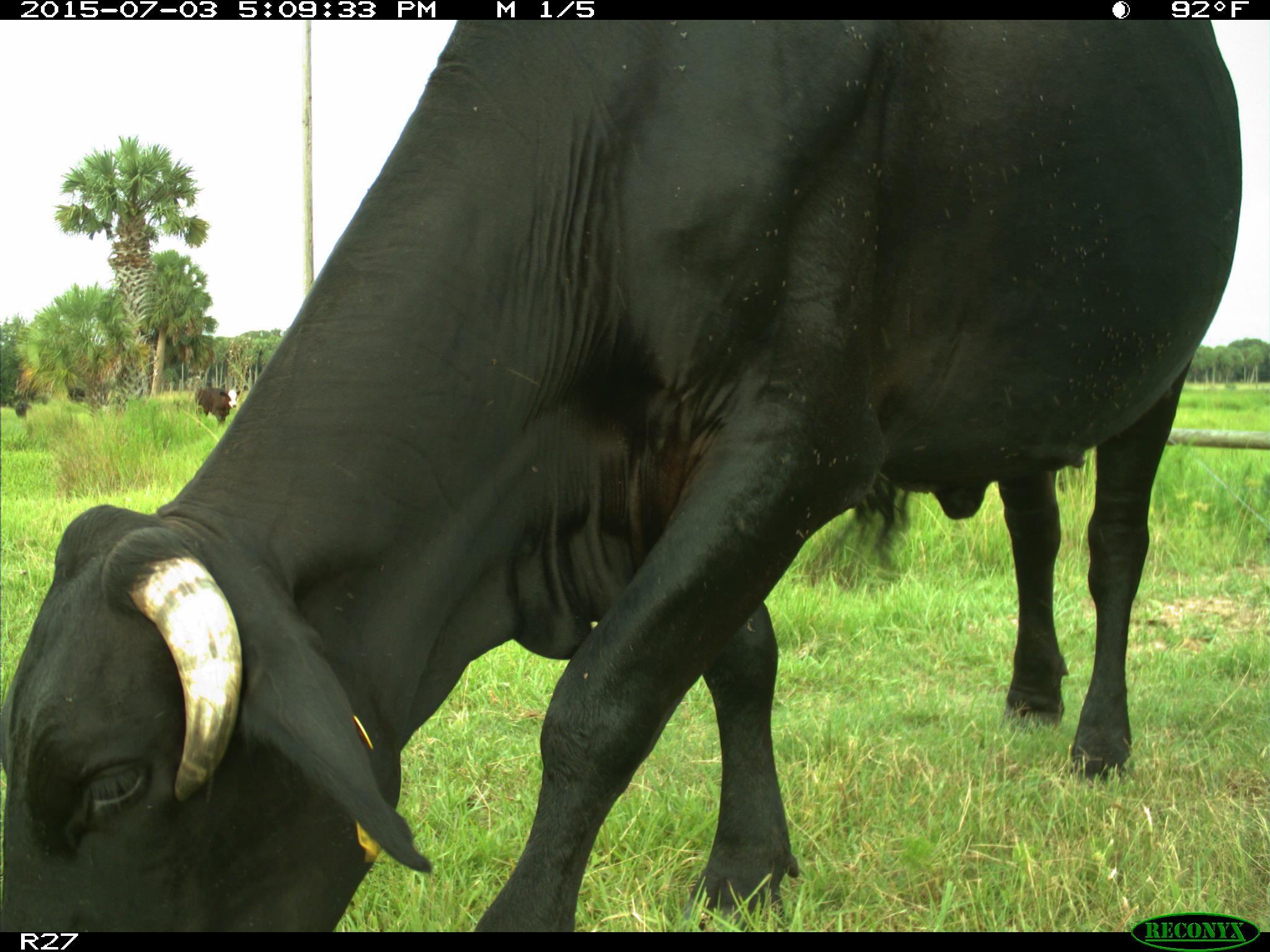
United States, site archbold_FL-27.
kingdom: Animalia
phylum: Chordata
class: Mammalia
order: Artiodactyla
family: Bovidae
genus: Bos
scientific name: Bos taurus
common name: domestic cow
Bos taurus (domestic cow).